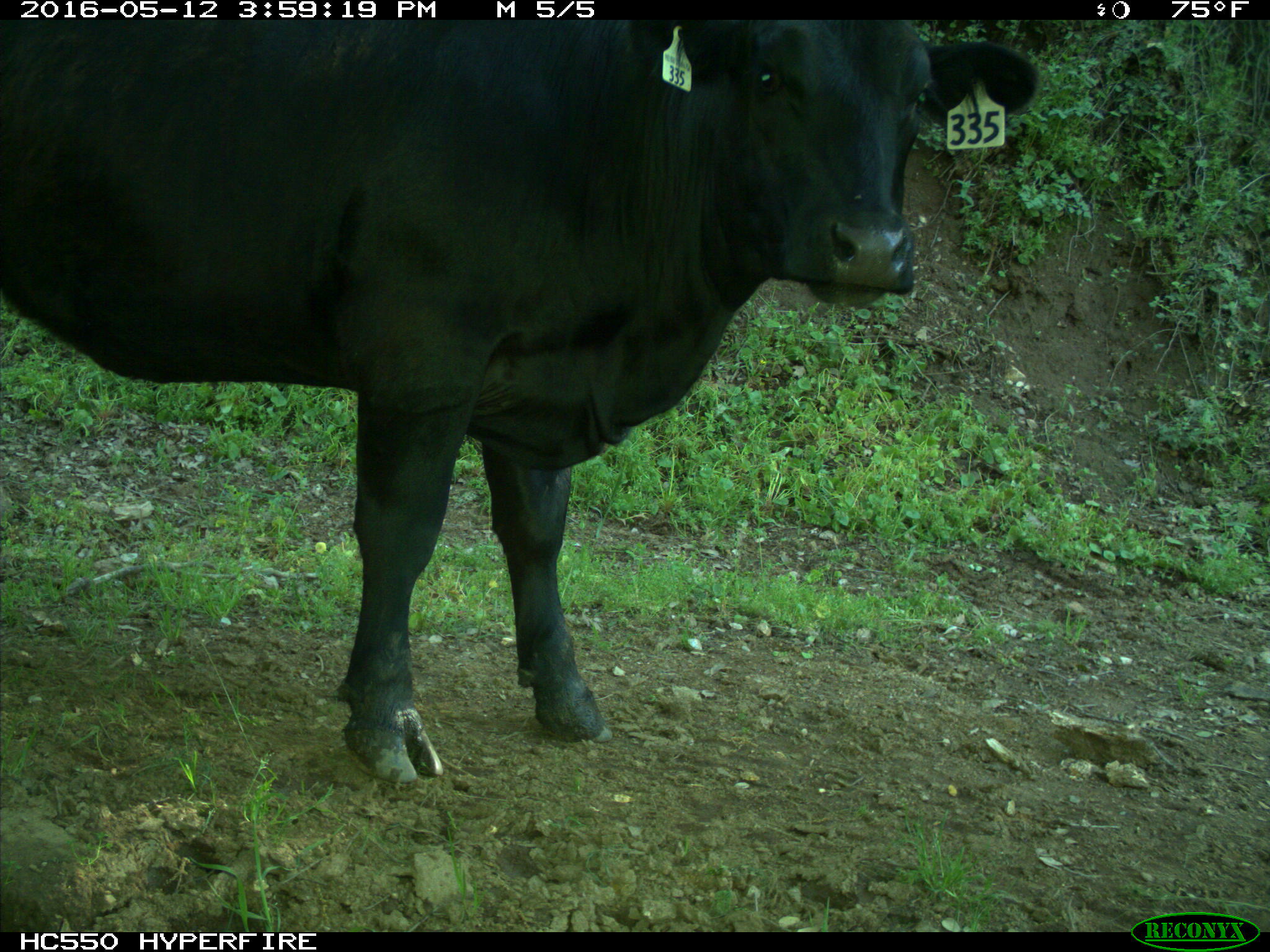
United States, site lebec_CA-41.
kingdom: Animalia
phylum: Chordata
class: Mammalia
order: Artiodactyla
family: Bovidae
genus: Bos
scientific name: Bos taurus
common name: domestic cow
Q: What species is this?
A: Bos taurus (domestic cow).